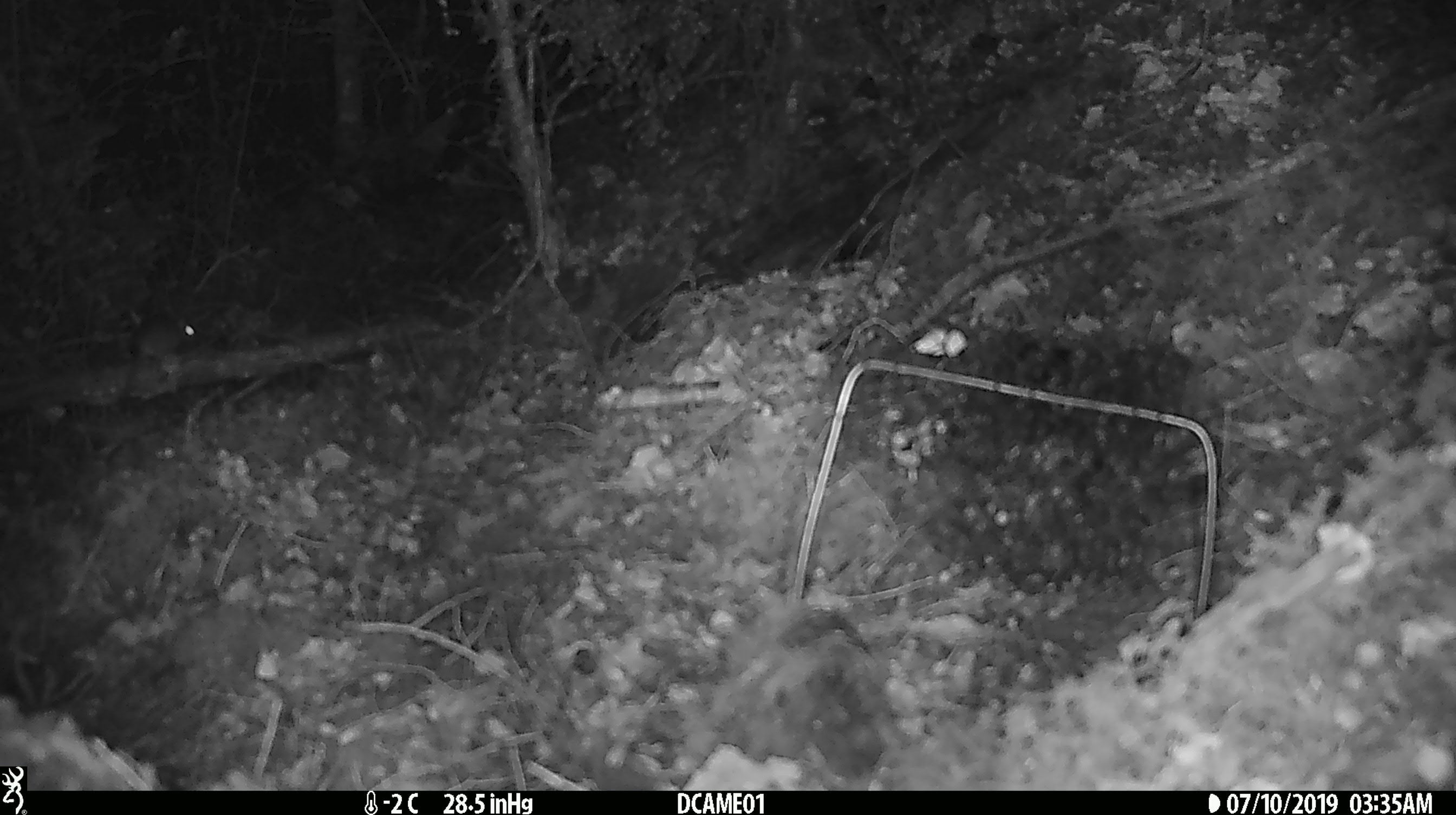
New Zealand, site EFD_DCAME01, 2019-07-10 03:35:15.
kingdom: Animalia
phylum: Chordata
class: Mammalia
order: Rodentia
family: Muridae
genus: Mus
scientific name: Mus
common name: mouse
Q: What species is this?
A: Mouse (Mus).